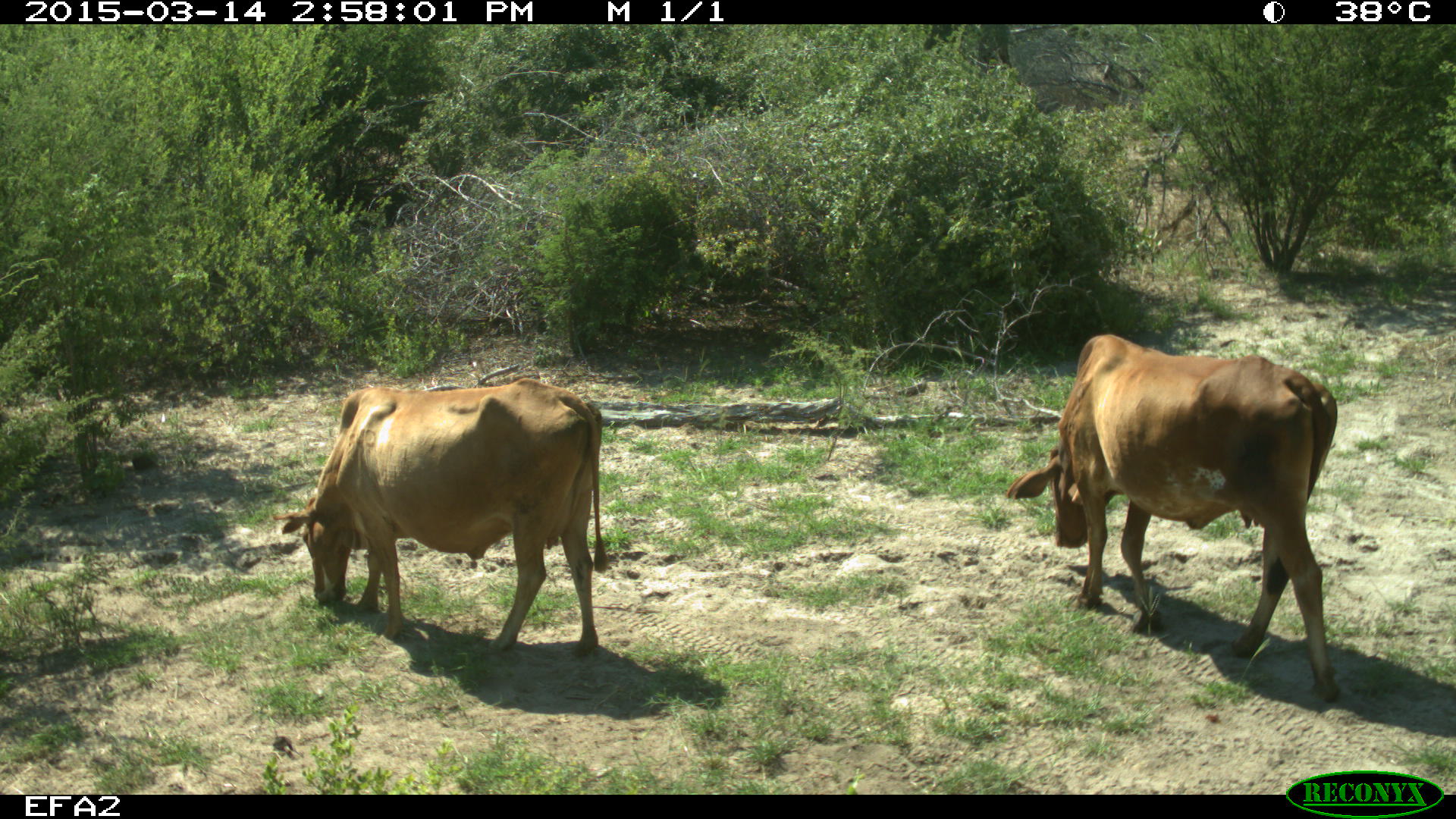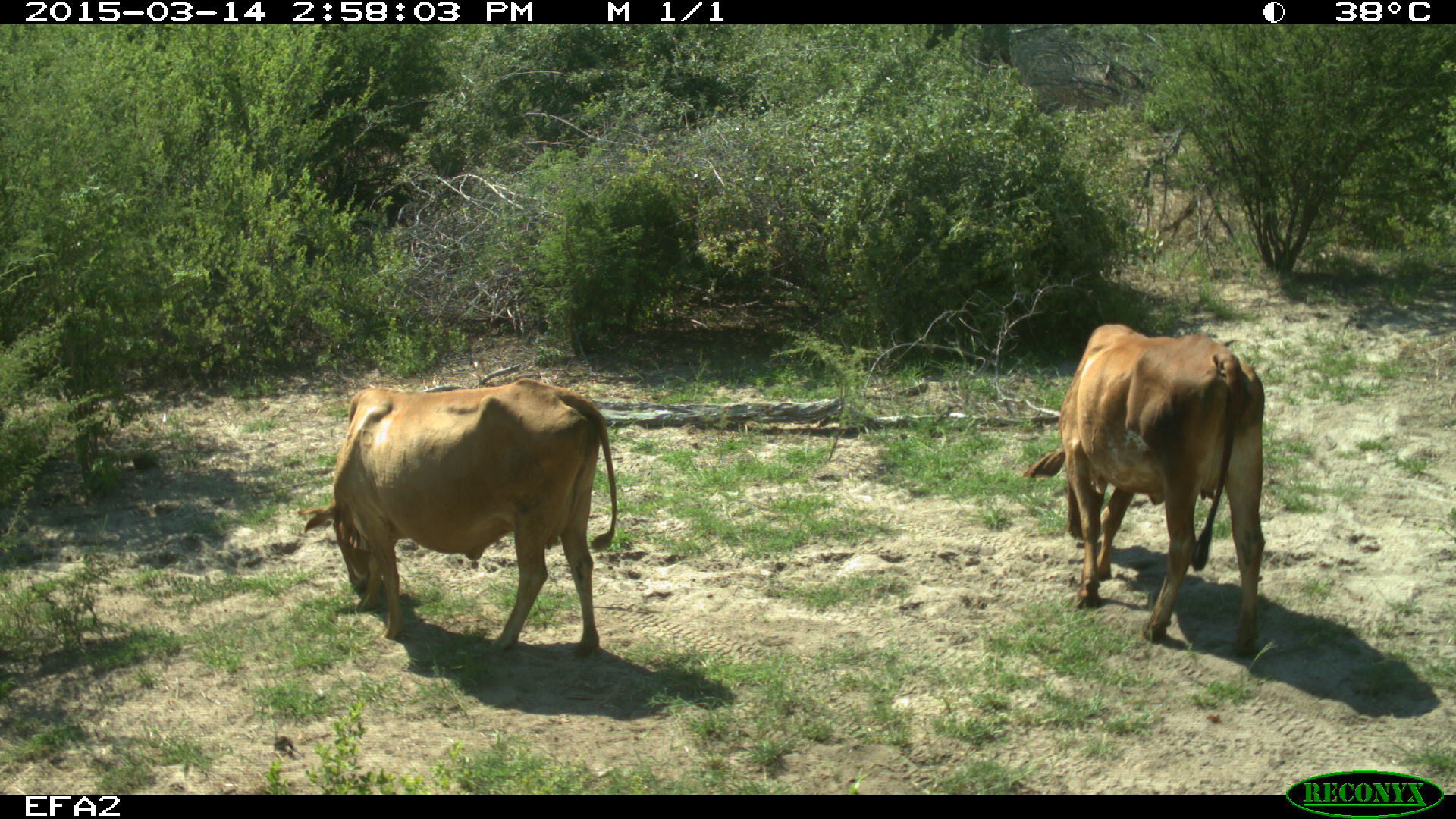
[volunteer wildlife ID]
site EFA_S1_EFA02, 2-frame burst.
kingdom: Animalia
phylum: Chordata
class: Mammalia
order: Artiodactyla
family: Bovidae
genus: Bos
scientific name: Bos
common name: cattle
Cattle (Bos), count 2. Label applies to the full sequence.